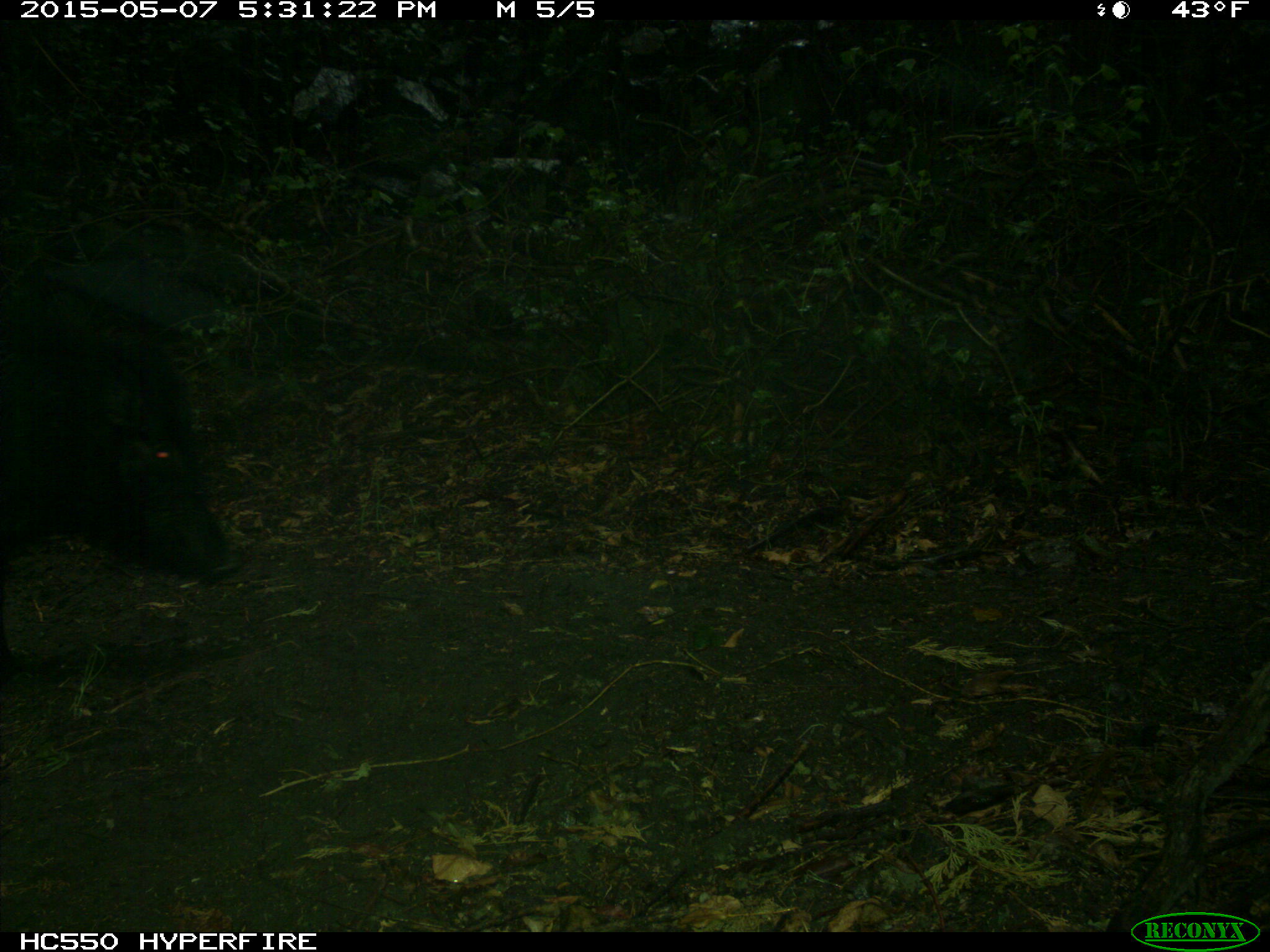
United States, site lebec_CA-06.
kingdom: Animalia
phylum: Chordata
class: Mammalia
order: Artiodactyla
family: Suidae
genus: Sus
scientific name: Sus scrofa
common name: wild boar